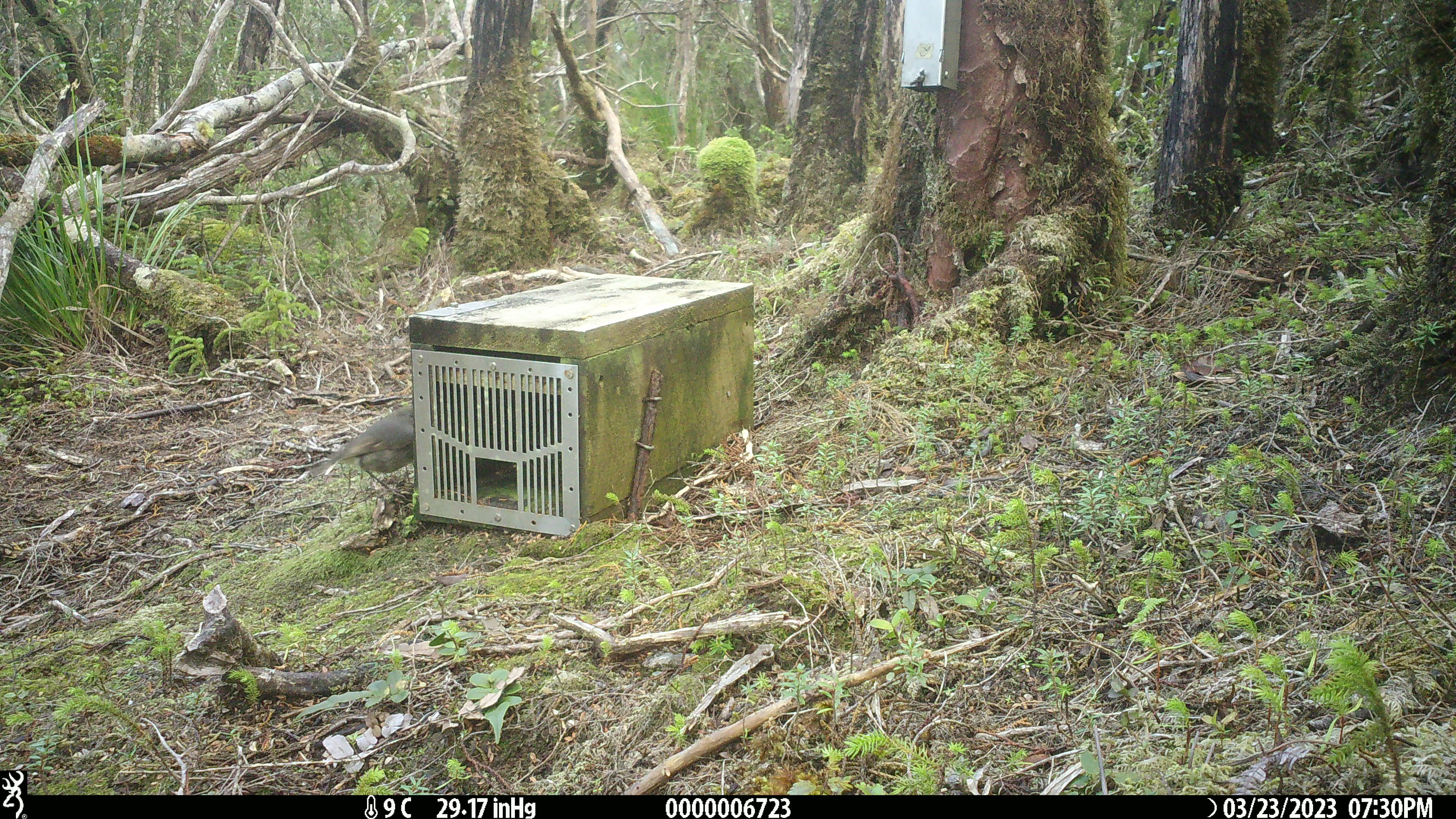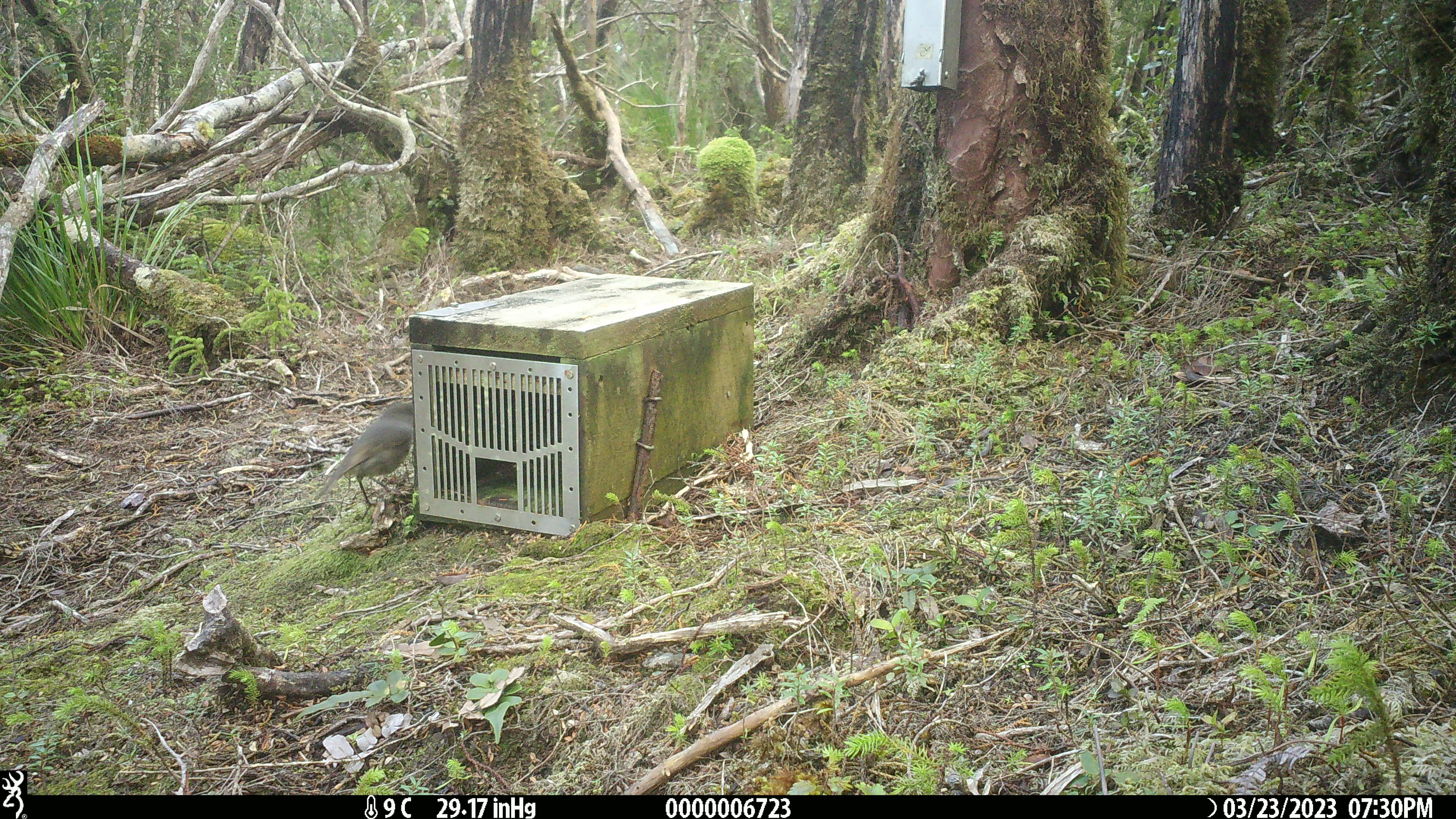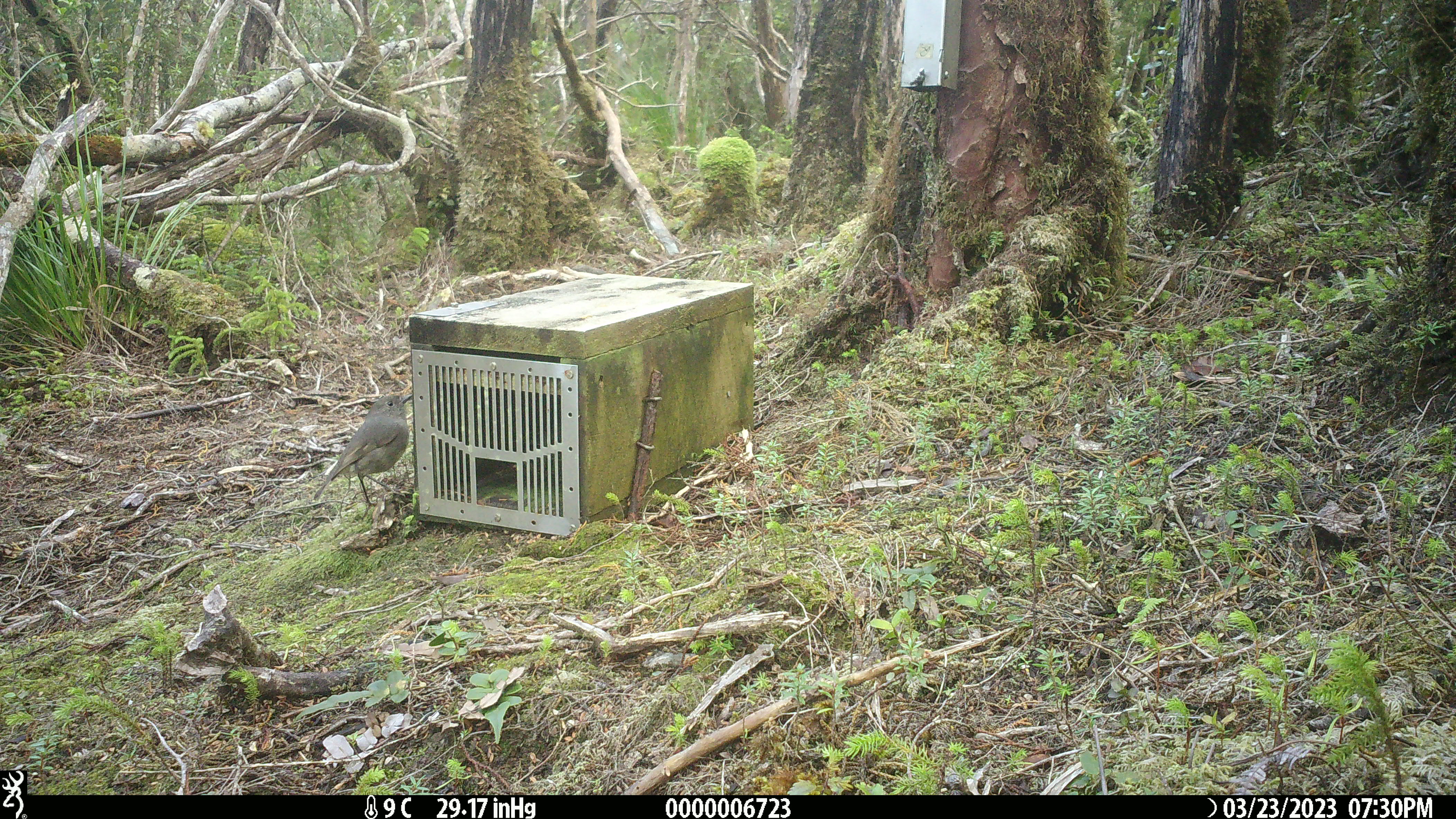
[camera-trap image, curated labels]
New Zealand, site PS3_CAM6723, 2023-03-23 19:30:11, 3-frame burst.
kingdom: Animalia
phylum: Chordata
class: Aves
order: Passeriformes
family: Petroicidae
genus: Petroica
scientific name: Petroica australis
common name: new zealand robin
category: robin